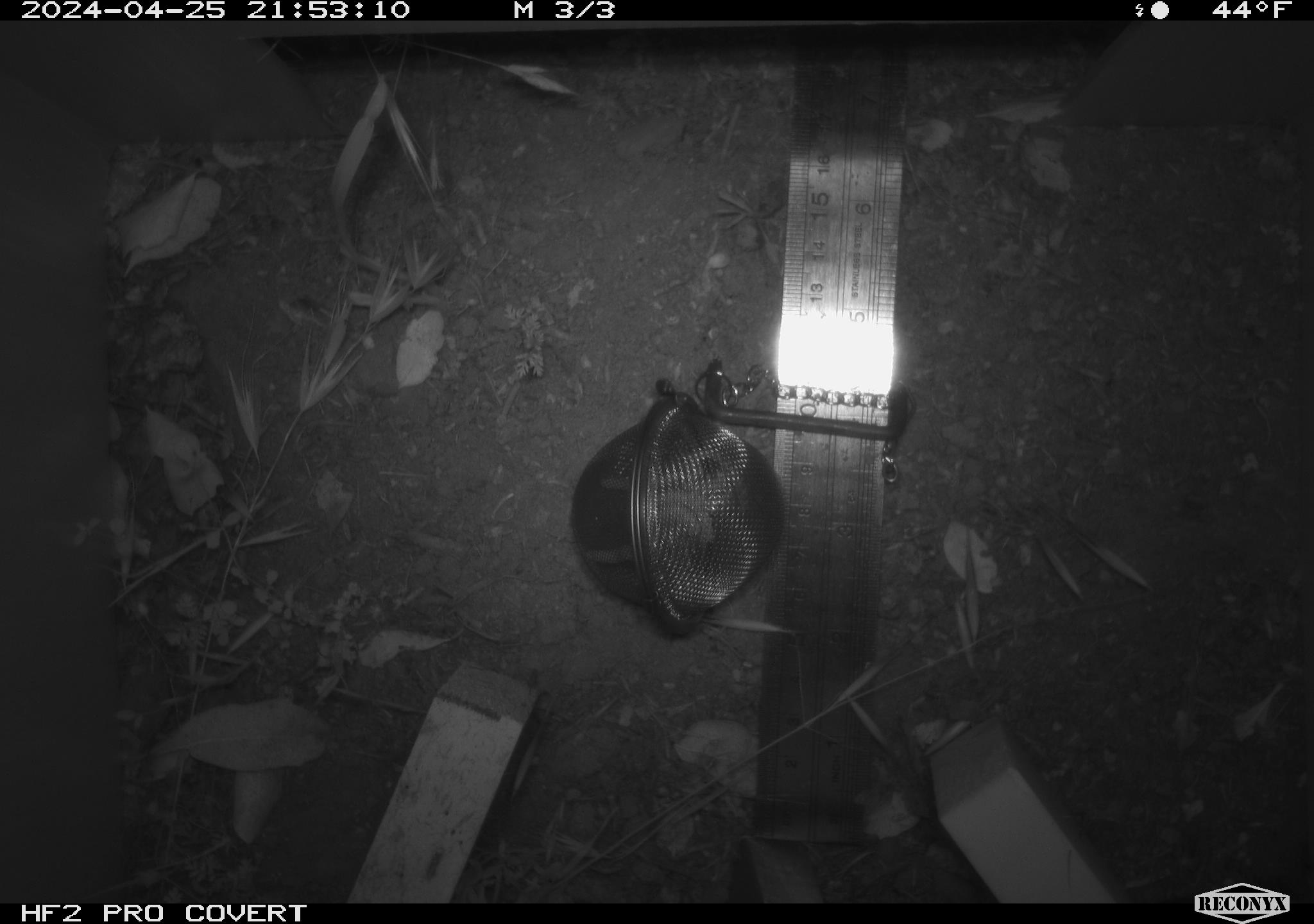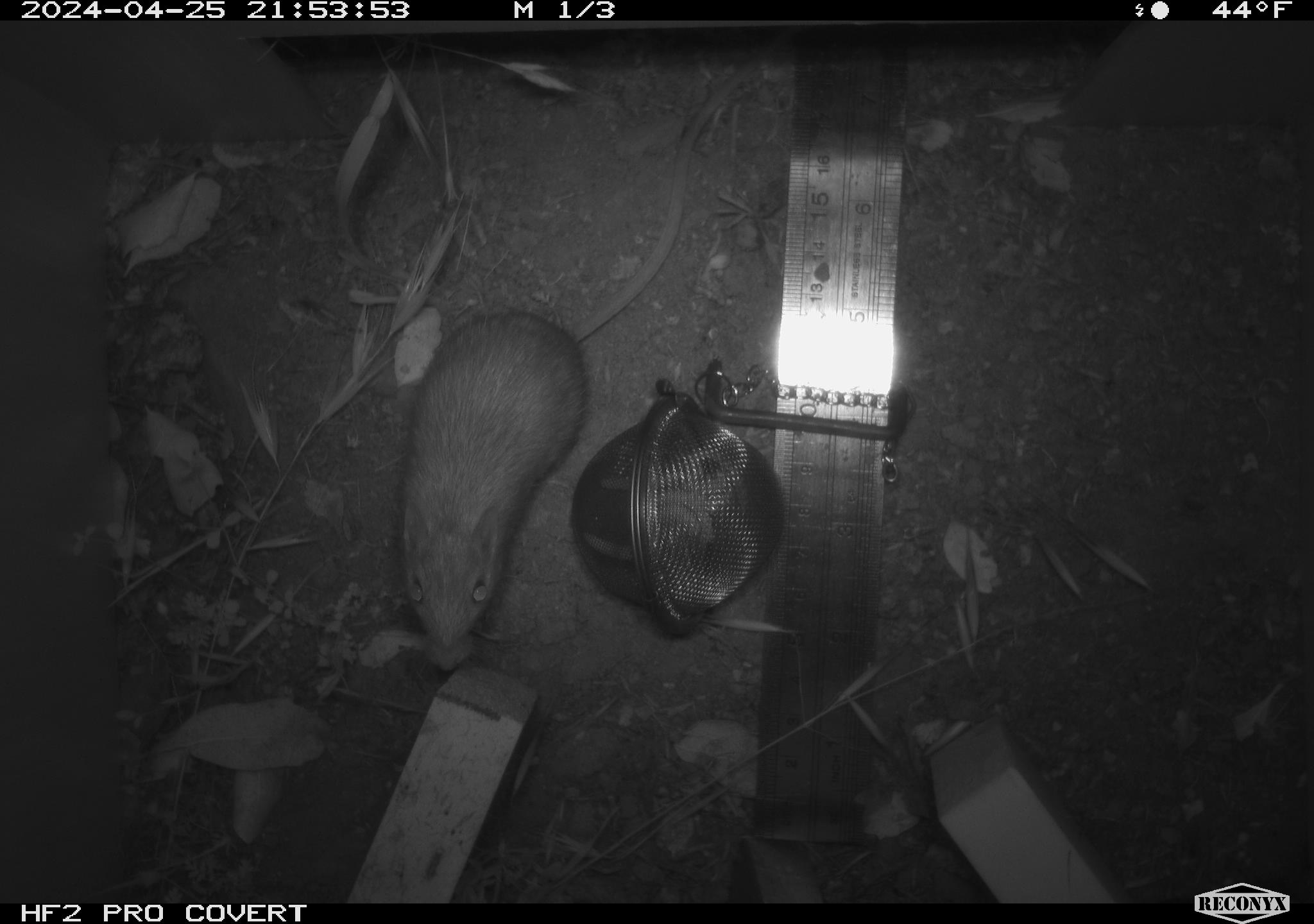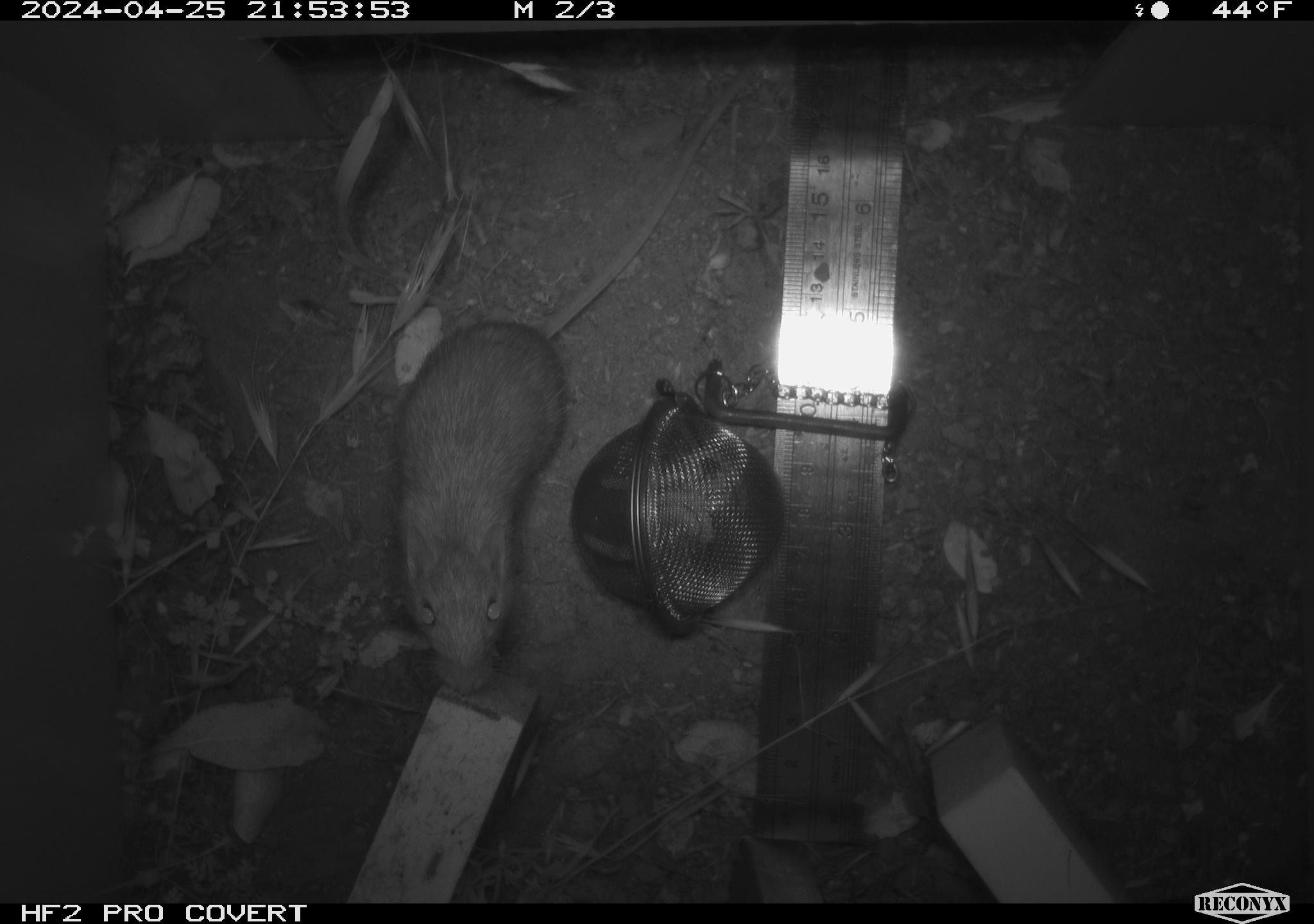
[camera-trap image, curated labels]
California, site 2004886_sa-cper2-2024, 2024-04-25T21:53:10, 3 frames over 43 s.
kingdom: Animalia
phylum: Chordata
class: Mammalia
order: Rodentia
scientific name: Rodentia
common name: rodent